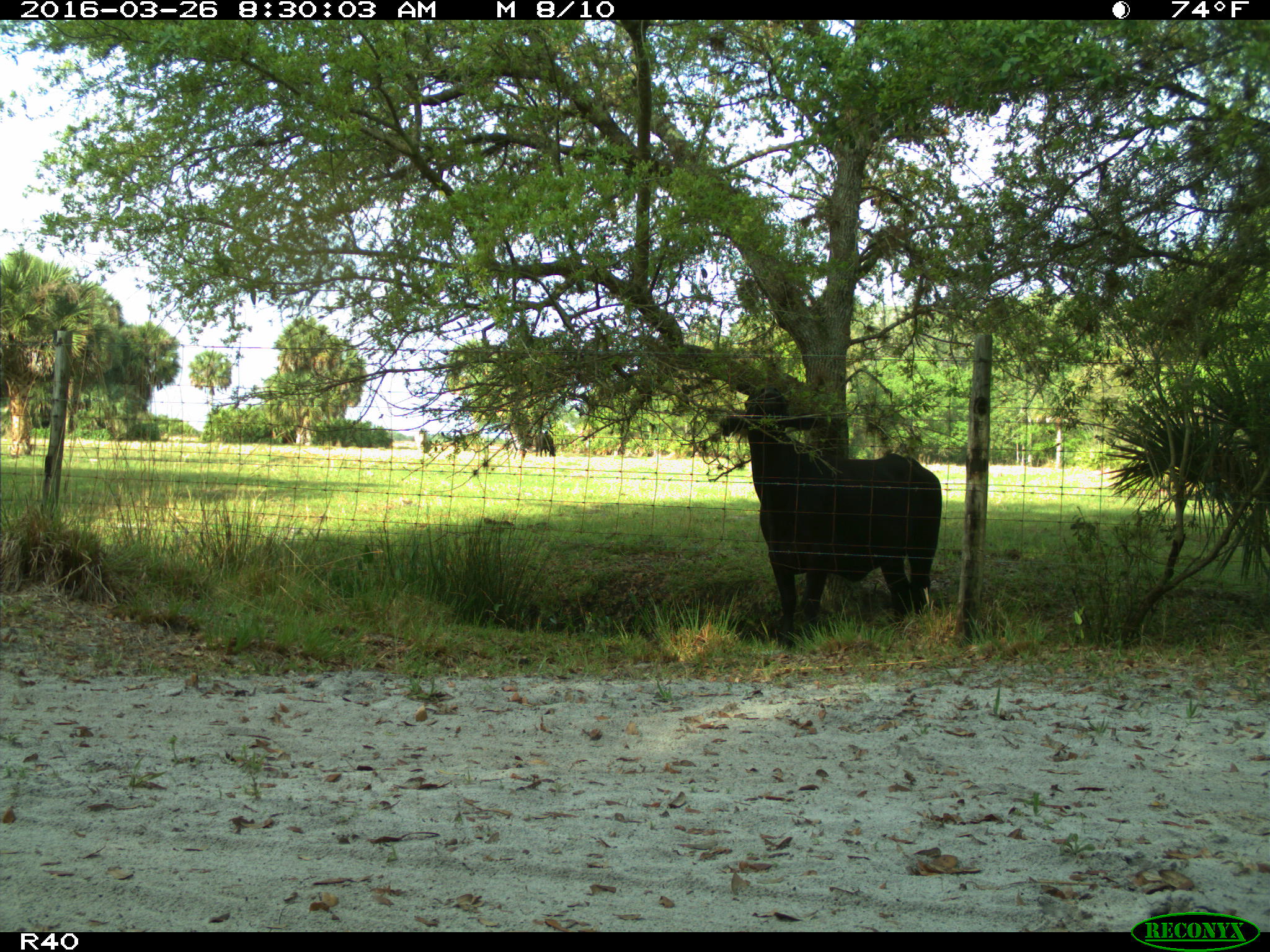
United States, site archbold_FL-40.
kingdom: Animalia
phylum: Chordata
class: Mammalia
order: Artiodactyla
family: Bovidae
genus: Bos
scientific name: Bos taurus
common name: domestic cow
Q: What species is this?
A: Bos taurus (domestic cow).